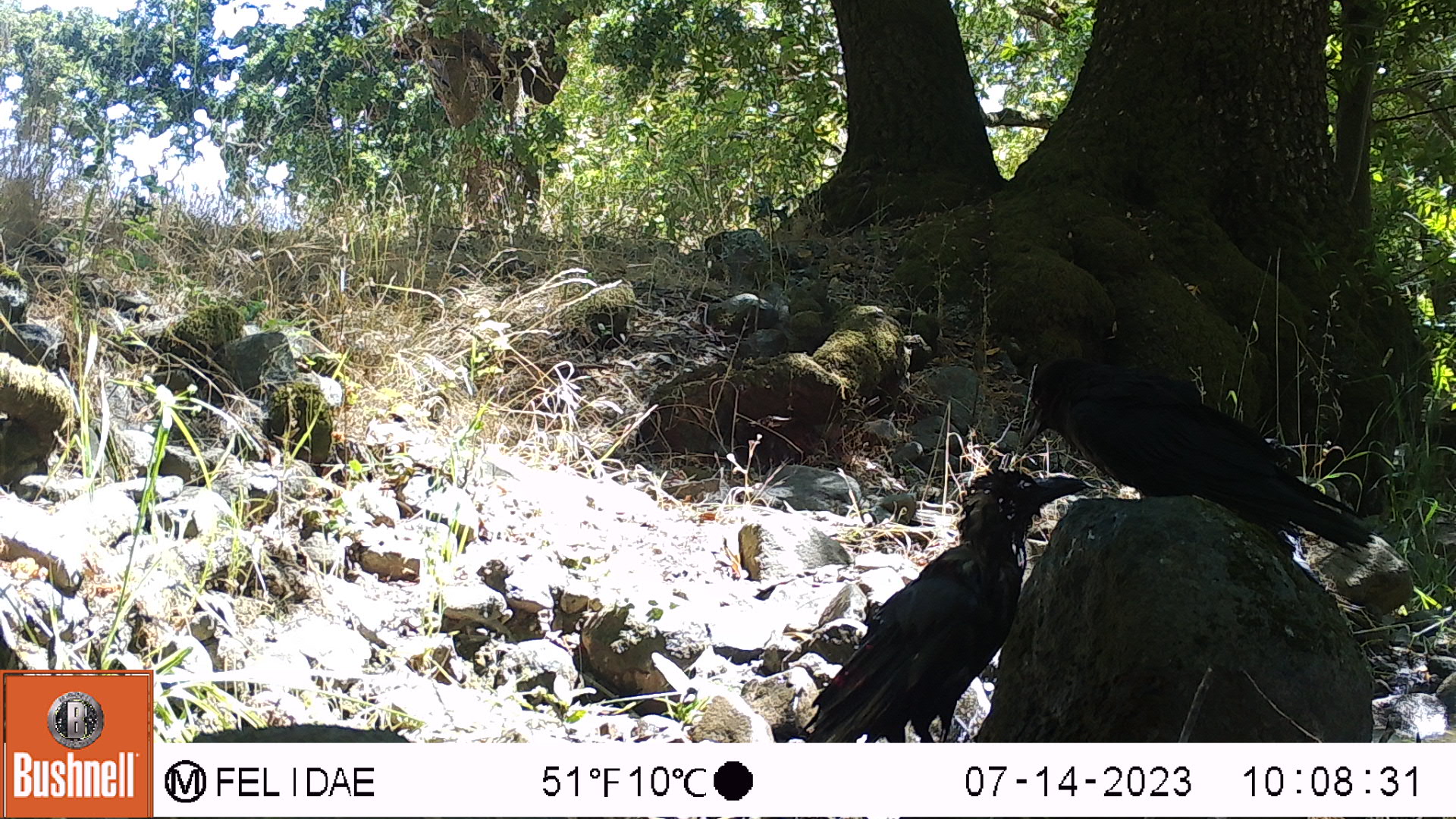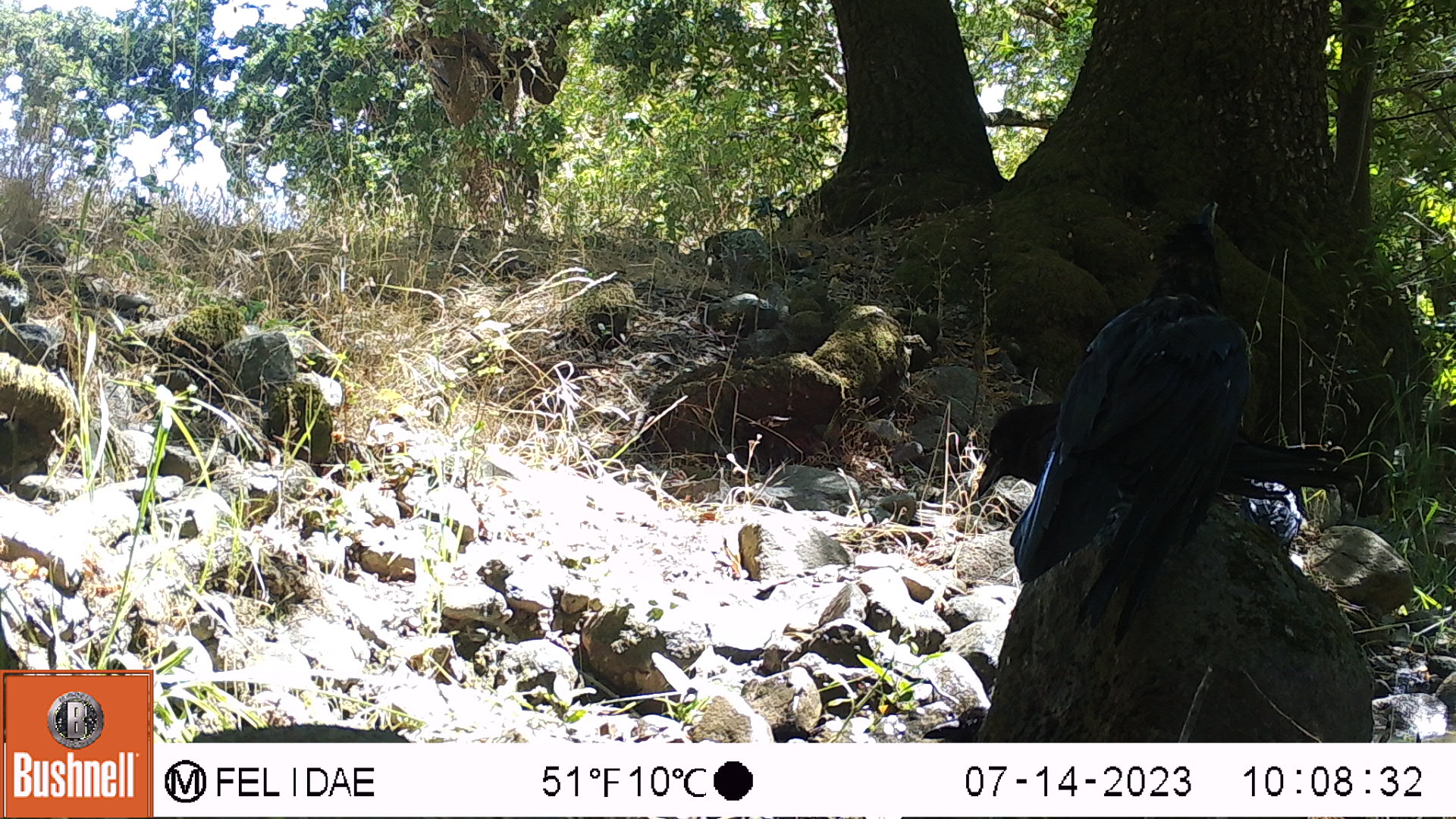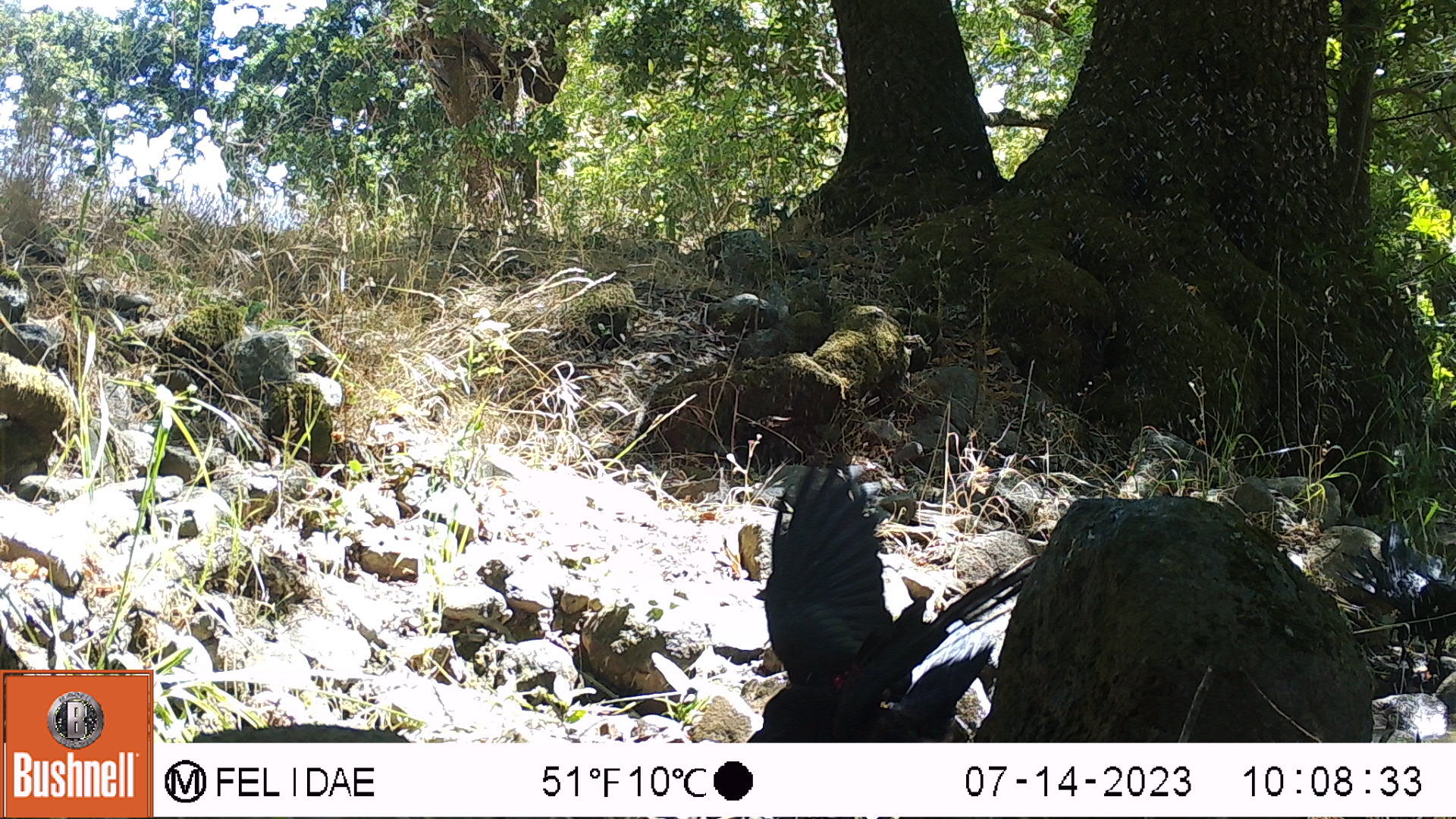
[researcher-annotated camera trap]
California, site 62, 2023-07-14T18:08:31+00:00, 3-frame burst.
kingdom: Animalia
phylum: Chordata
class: Aves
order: Passeriformes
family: Corvidae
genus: Corvus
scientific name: Corvus brachyrhynchos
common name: american crow